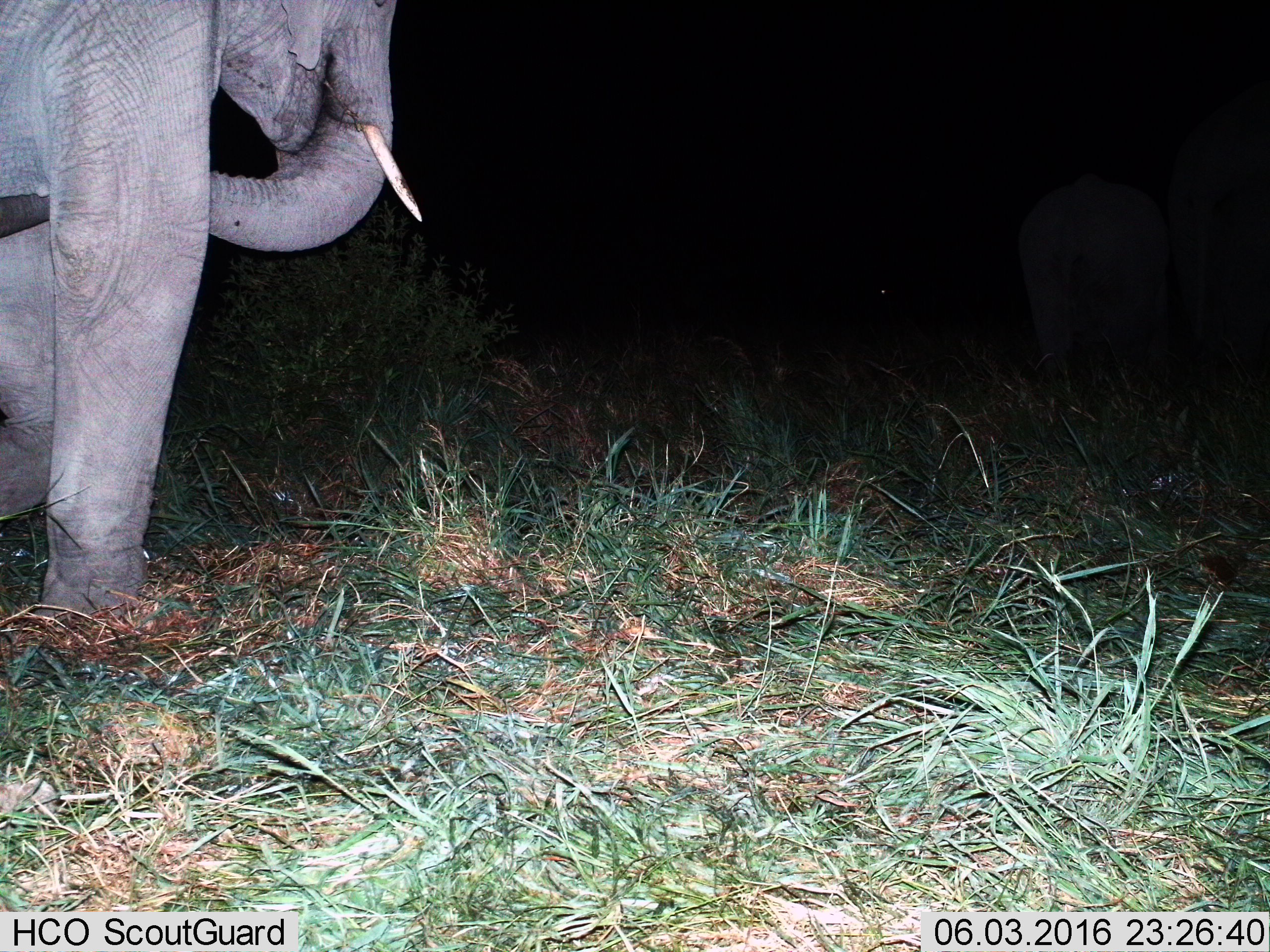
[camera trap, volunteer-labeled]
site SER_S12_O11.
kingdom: Animalia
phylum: Chordata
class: Mammalia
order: Proboscidea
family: Elephantidae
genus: Loxodonta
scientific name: Loxodonta africana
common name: african bush elephant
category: elephant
Elephant (african bush elephant) (Loxodonta africana), count 1. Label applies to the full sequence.